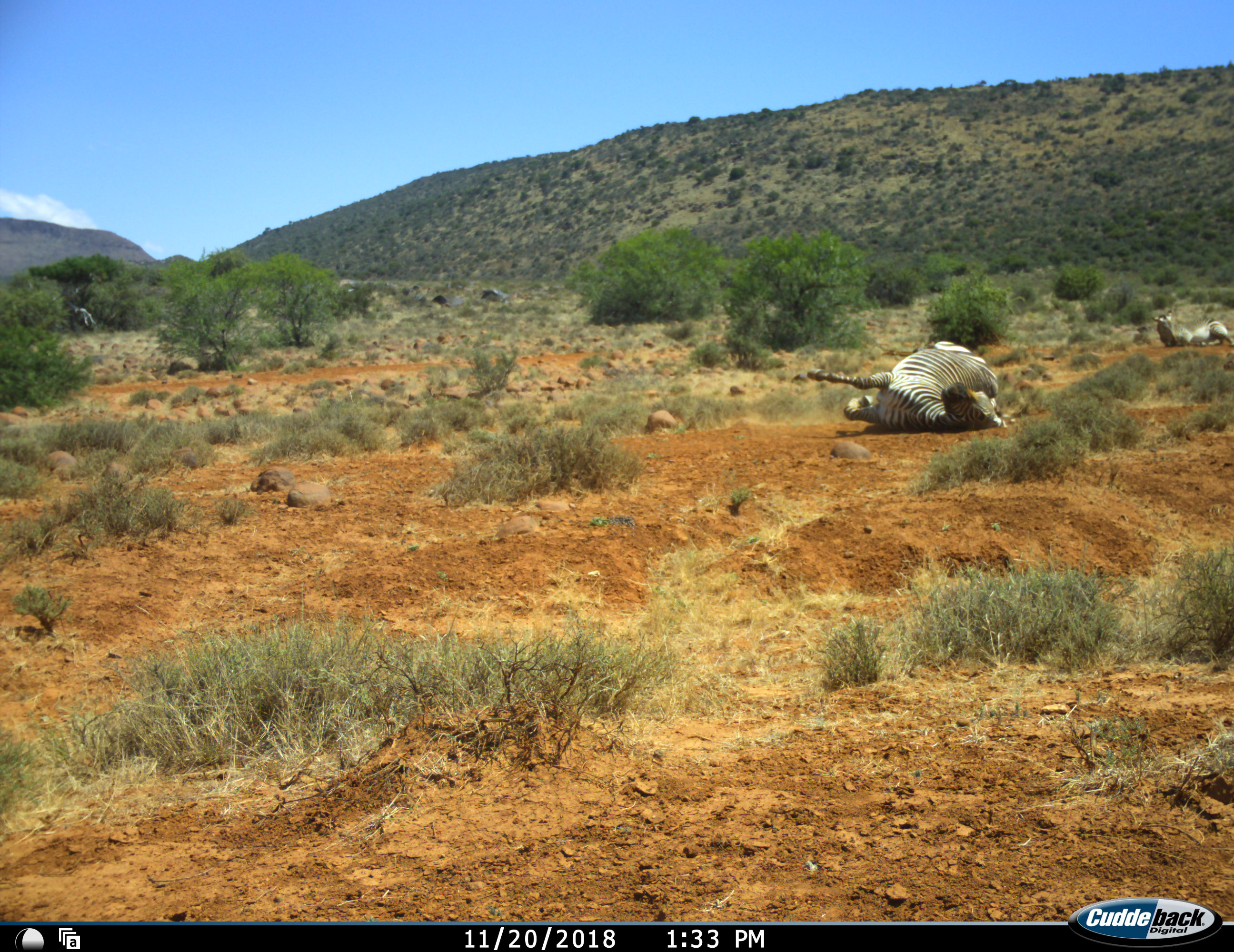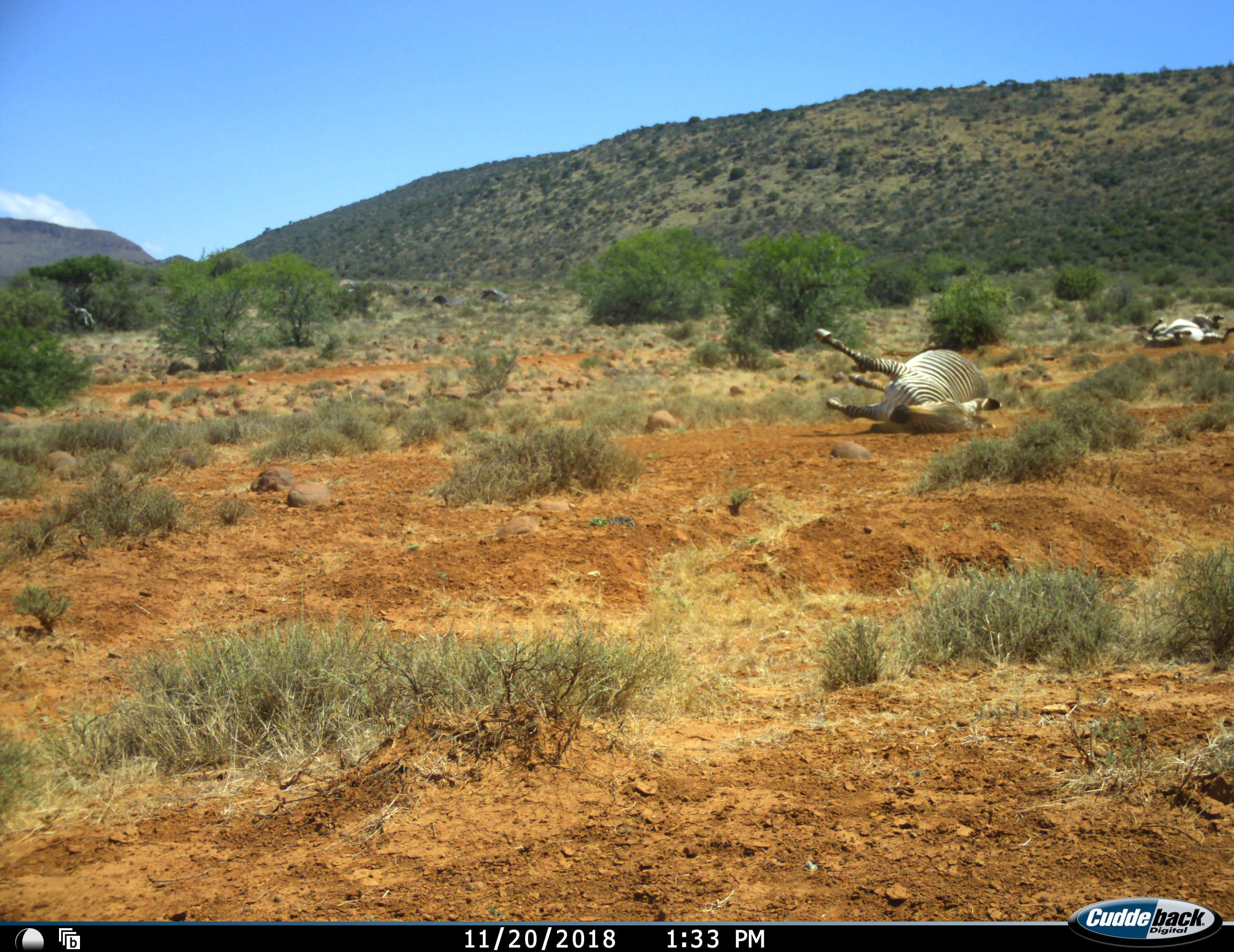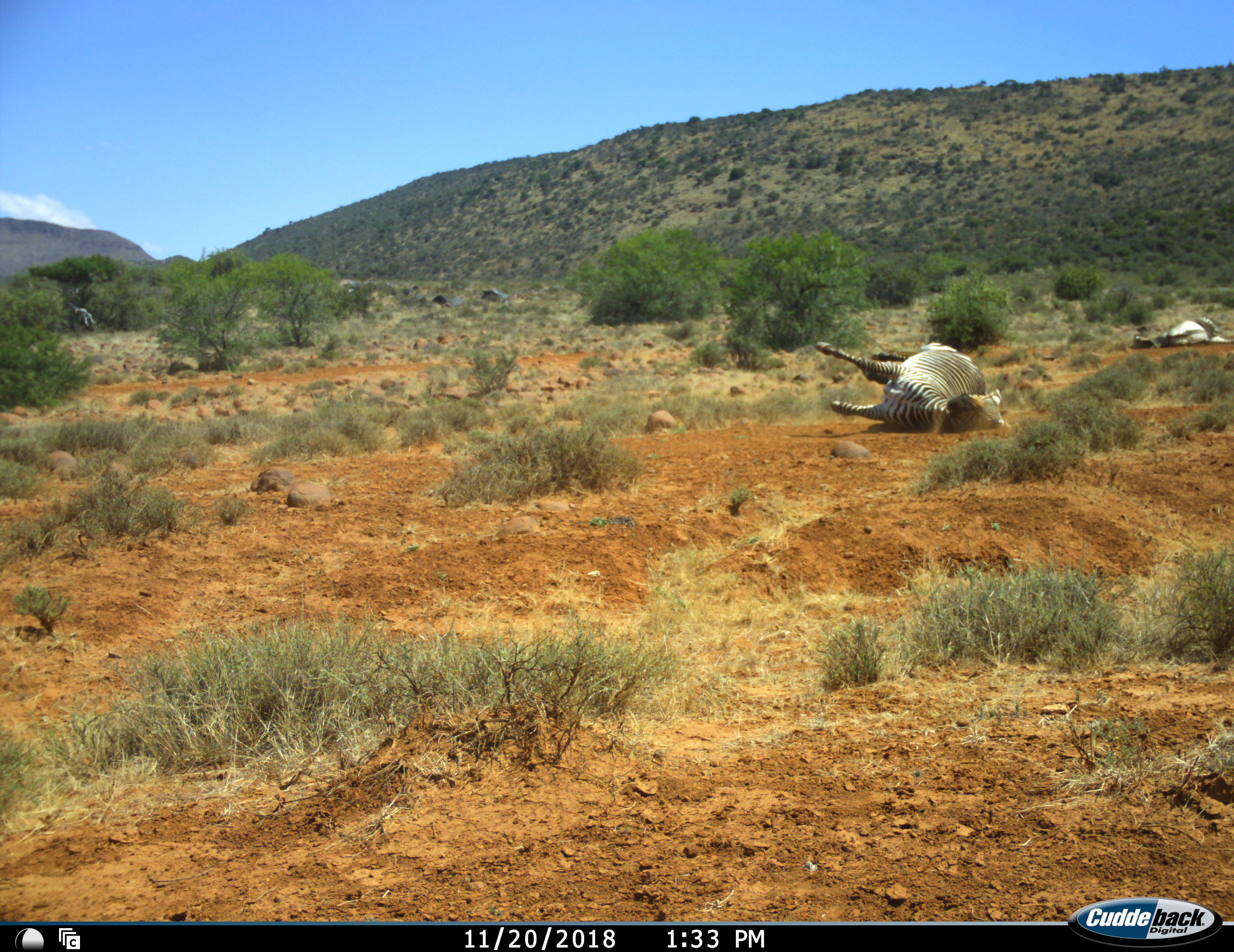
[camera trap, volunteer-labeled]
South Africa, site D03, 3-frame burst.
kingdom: Animalia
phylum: Chordata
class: Mammalia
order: Perissodactyla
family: Equidae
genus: Equus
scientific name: Equus zebra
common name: mountain zebra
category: zebramountain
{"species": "zebramountain (mountain zebra) (Equus zebra)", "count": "2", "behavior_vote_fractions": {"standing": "0%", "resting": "50%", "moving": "50%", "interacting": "30%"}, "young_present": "0%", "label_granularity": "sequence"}